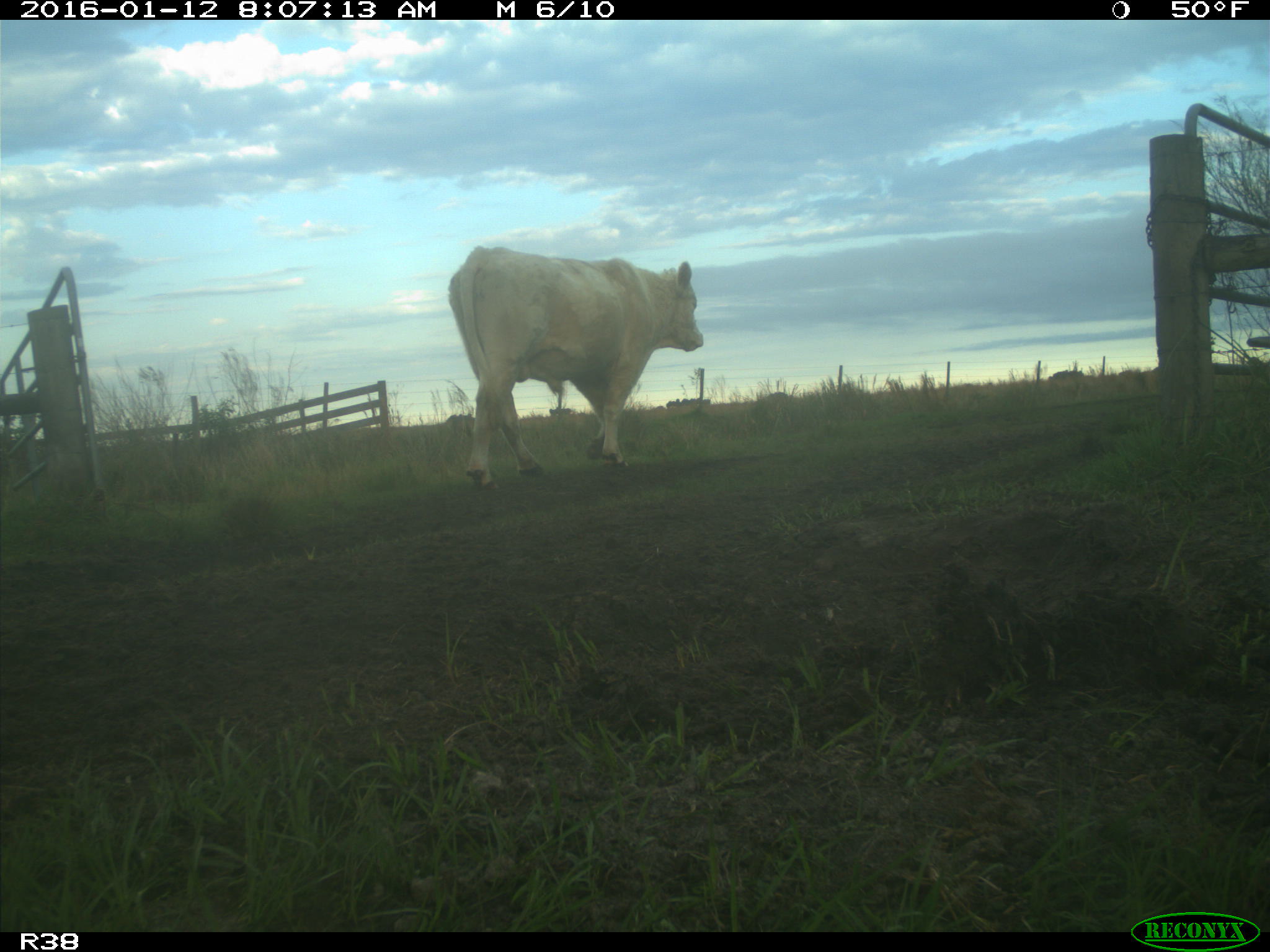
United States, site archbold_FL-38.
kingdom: Animalia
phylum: Chordata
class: Mammalia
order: Artiodactyla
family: Bovidae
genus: Bos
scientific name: Bos taurus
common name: domestic cow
Bos taurus (domestic cow).